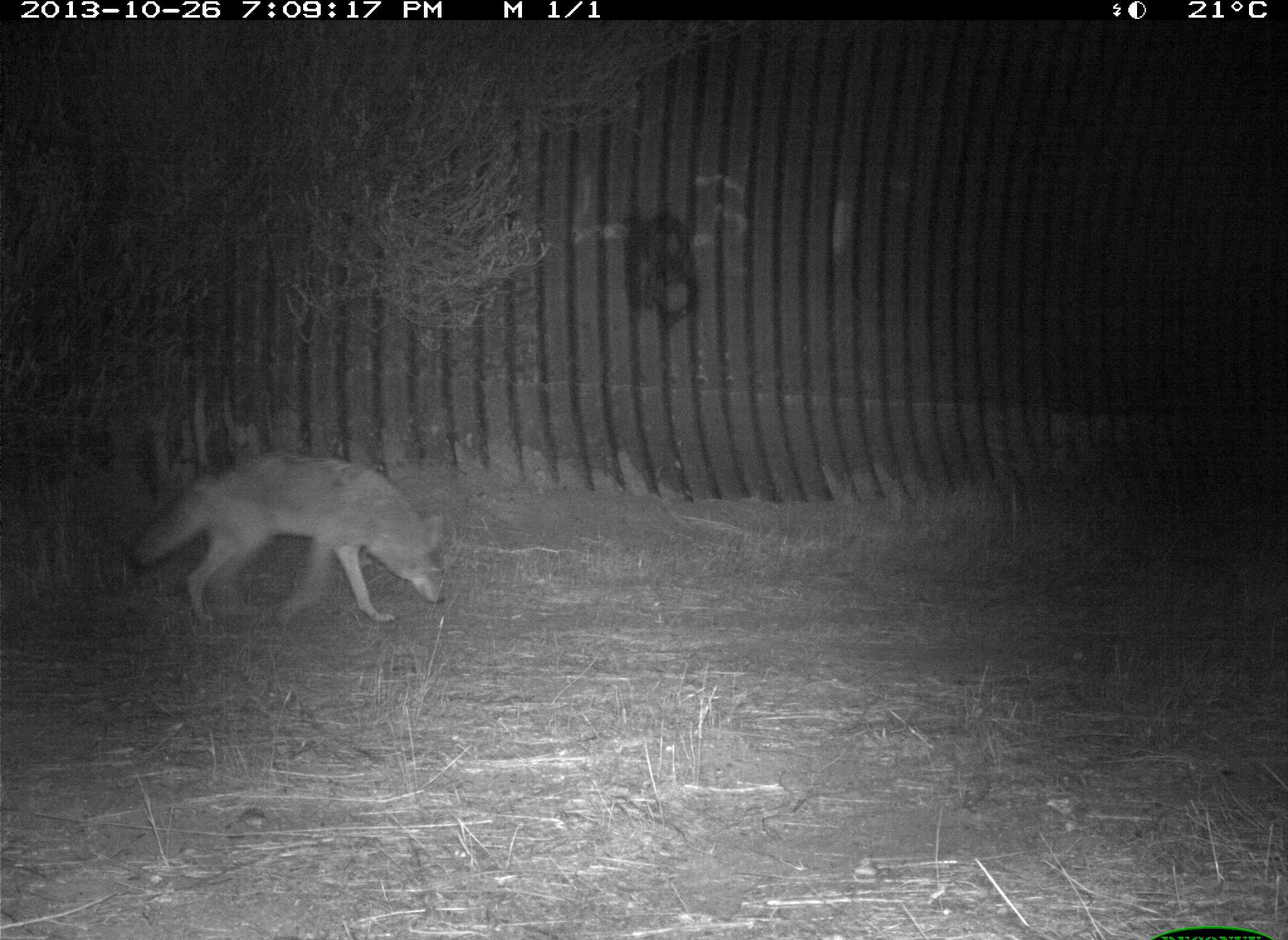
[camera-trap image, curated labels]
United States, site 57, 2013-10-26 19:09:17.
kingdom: Animalia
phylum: Chordata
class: Mammalia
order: Carnivora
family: Canidae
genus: Canis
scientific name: Canis latrans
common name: coyote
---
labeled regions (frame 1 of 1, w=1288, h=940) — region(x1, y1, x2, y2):
coyote: region(126, 448, 448, 625)